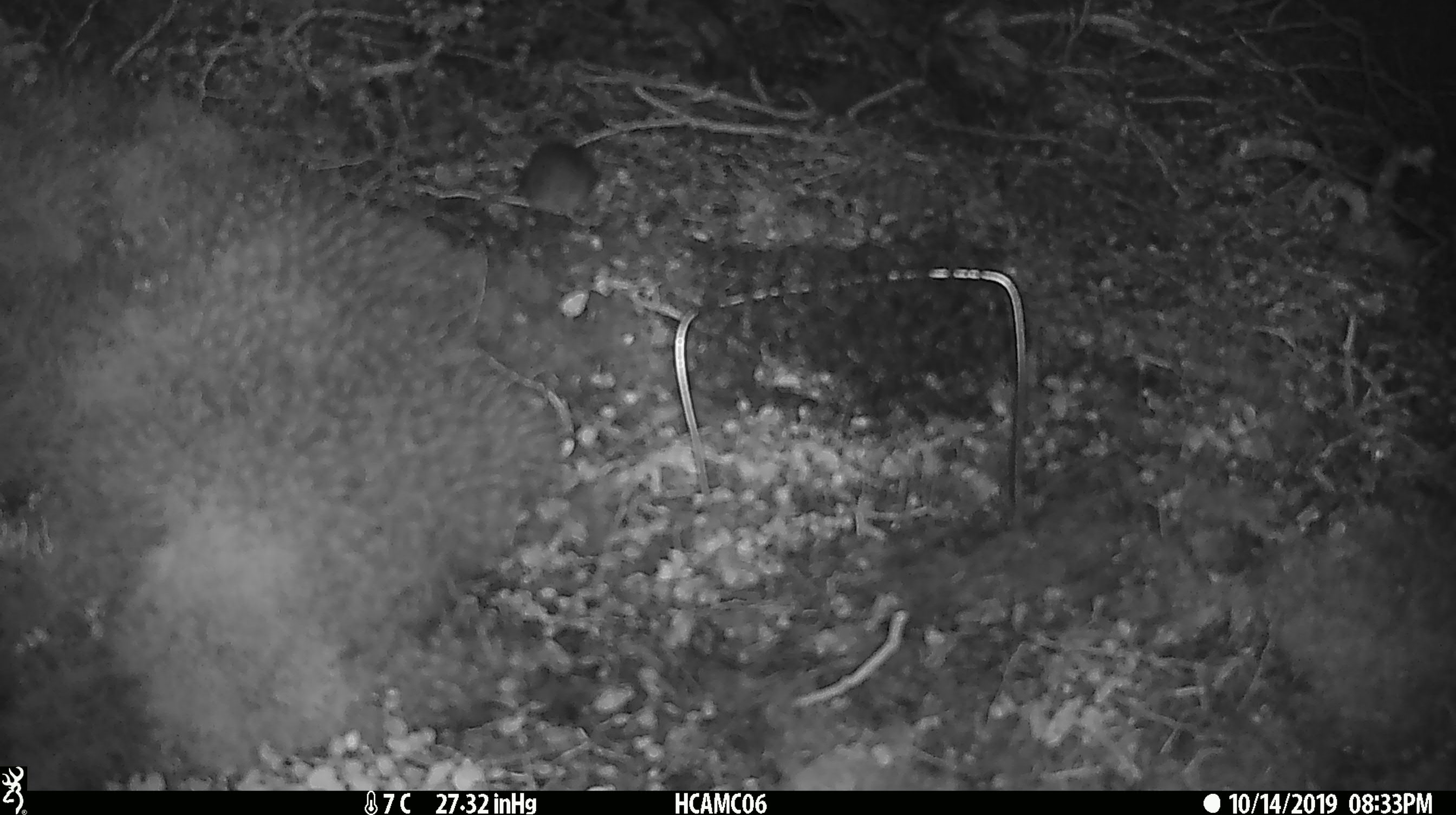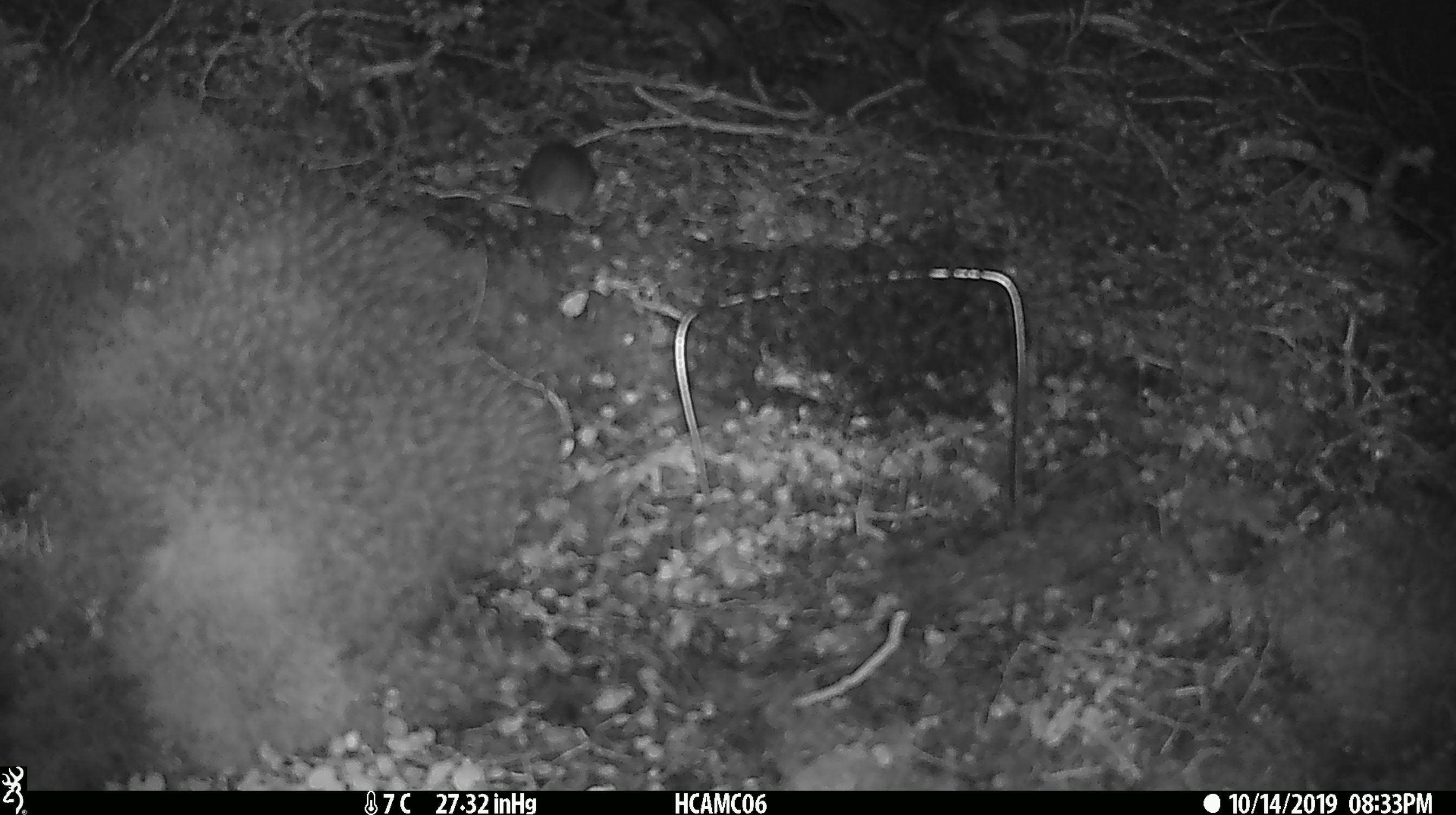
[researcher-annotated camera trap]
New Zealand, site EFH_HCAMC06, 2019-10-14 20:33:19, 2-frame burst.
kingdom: Animalia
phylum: Chordata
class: Mammalia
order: Rodentia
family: Muridae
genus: Mus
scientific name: Mus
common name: mouse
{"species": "mouse (Mus)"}